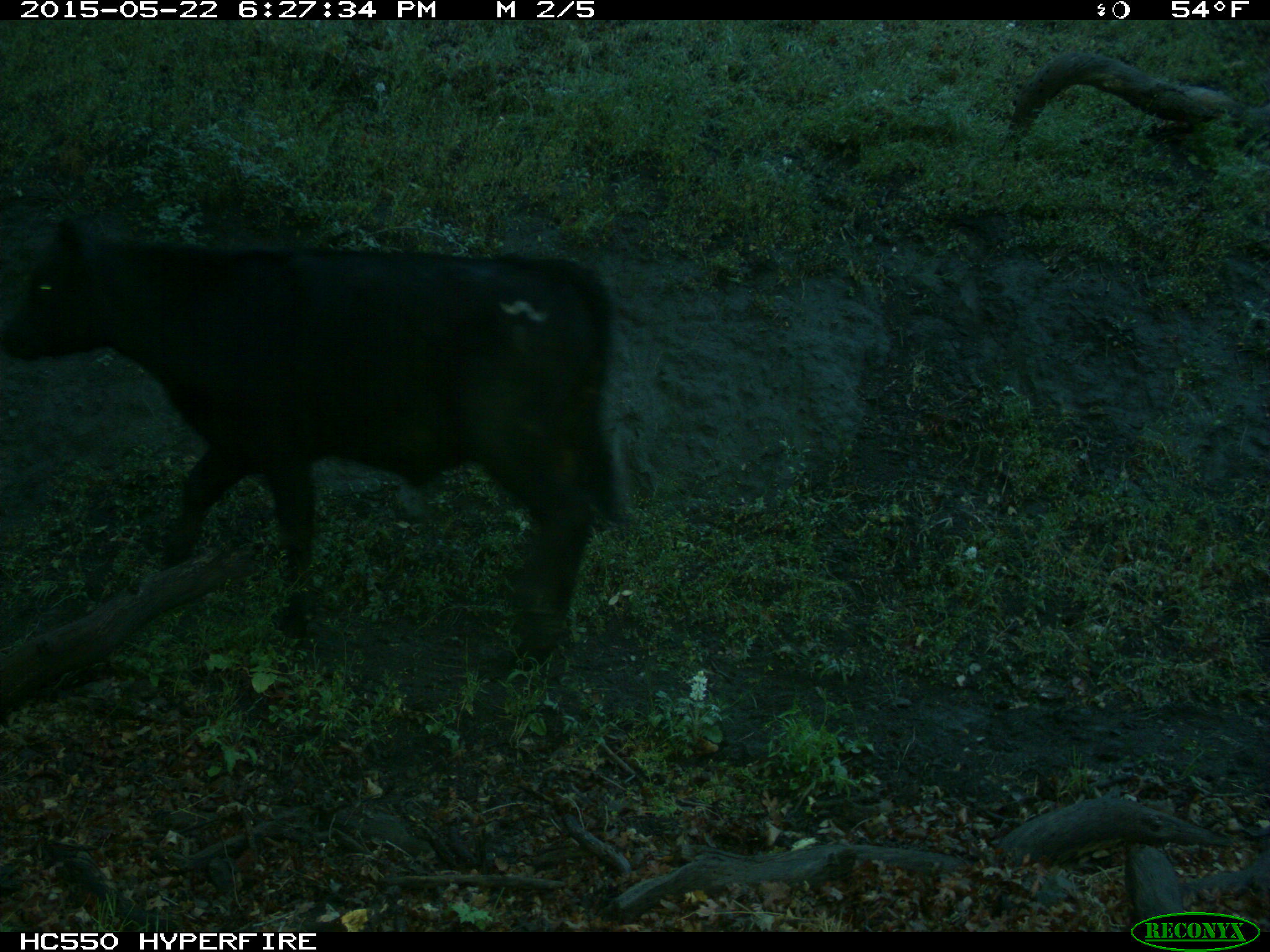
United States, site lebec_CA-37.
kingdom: Animalia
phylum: Chordata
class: Mammalia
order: Artiodactyla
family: Bovidae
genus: Bos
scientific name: Bos taurus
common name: domestic cow